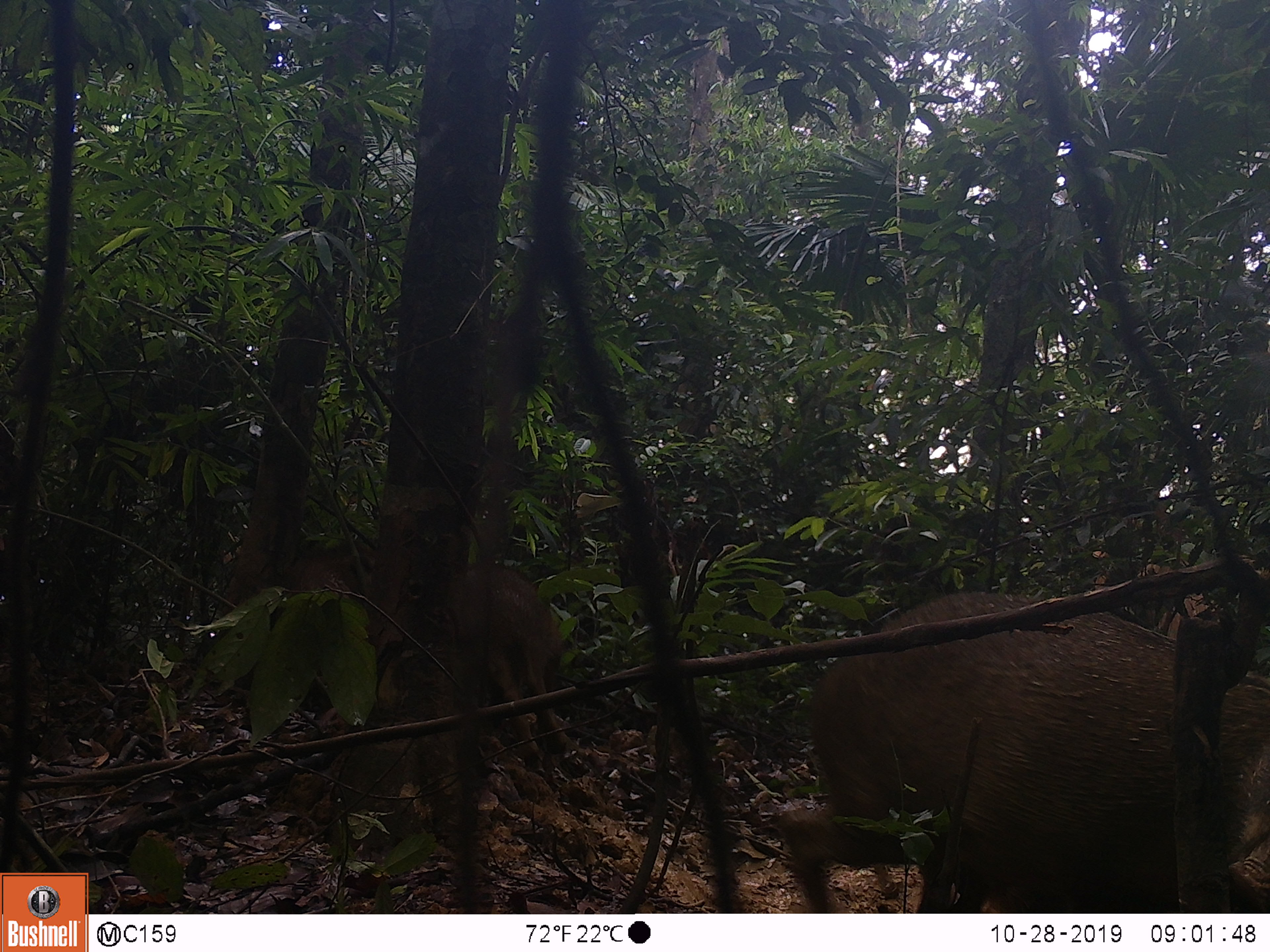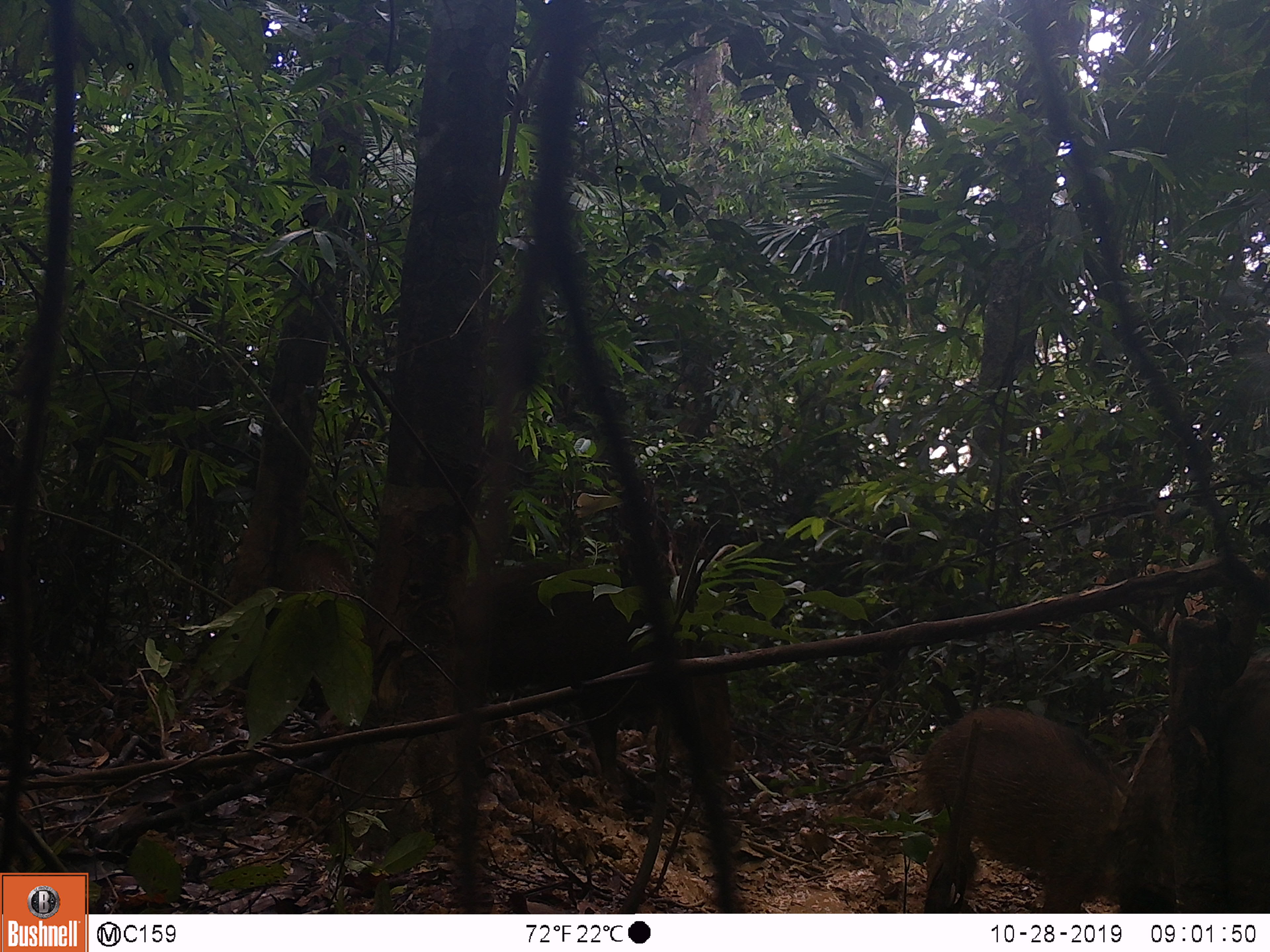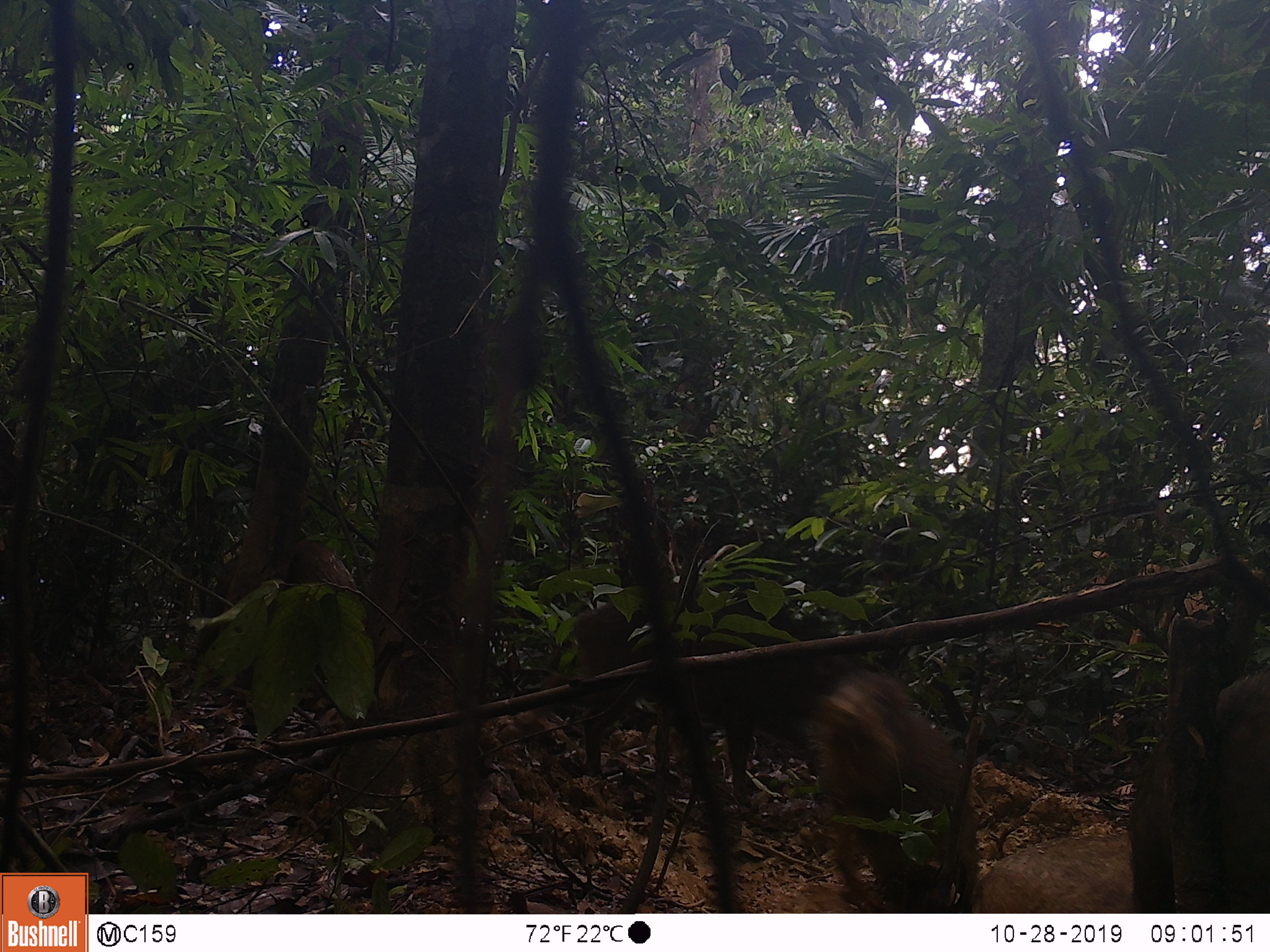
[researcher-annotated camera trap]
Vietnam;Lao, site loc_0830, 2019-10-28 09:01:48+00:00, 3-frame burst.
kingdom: Animalia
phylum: Chordata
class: Mammalia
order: Artiodactyla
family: Suidae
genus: Sus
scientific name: Sus scrofa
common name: eurasian wild pig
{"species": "eurasian wild pig (Sus scrofa)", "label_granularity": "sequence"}